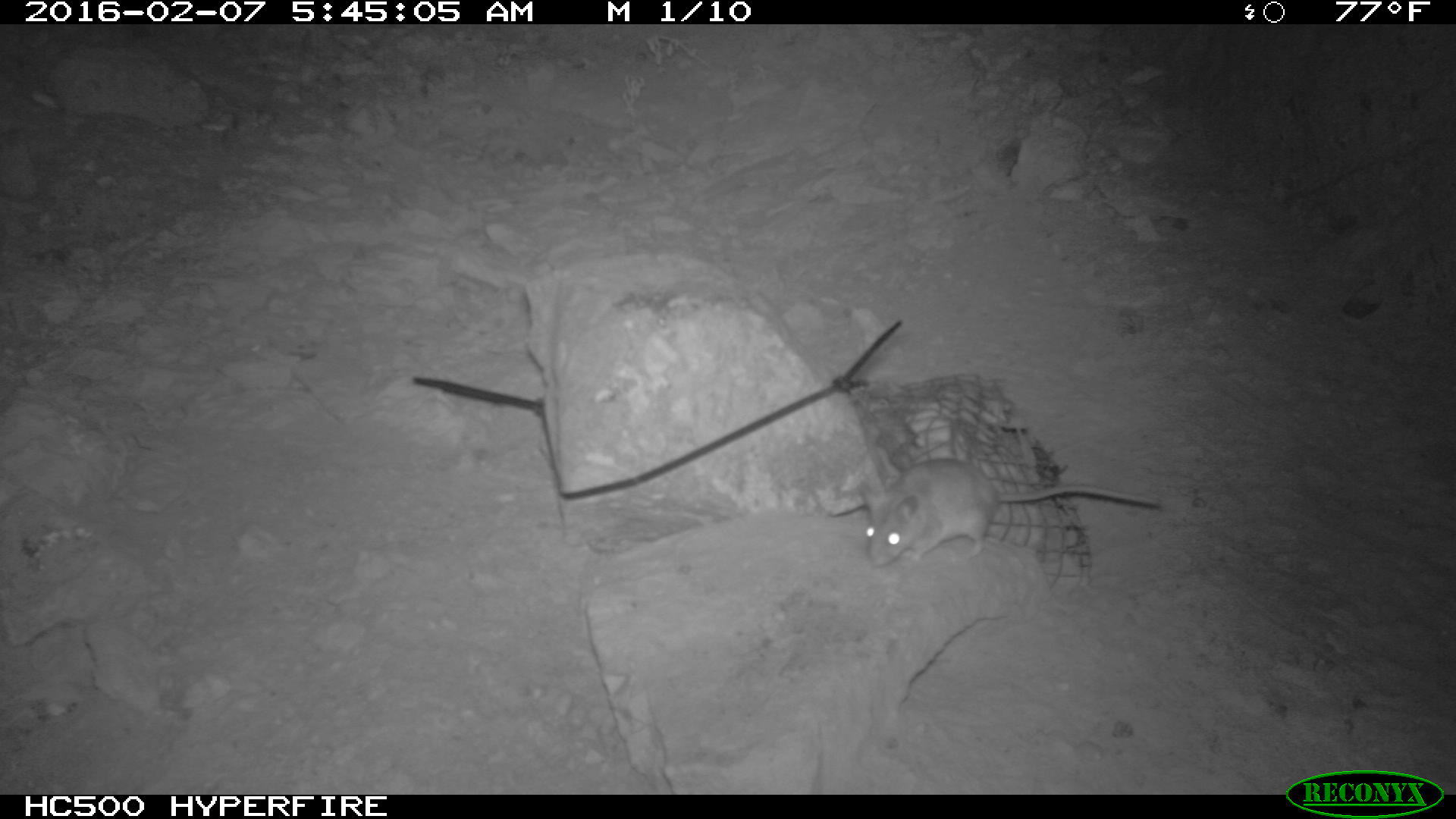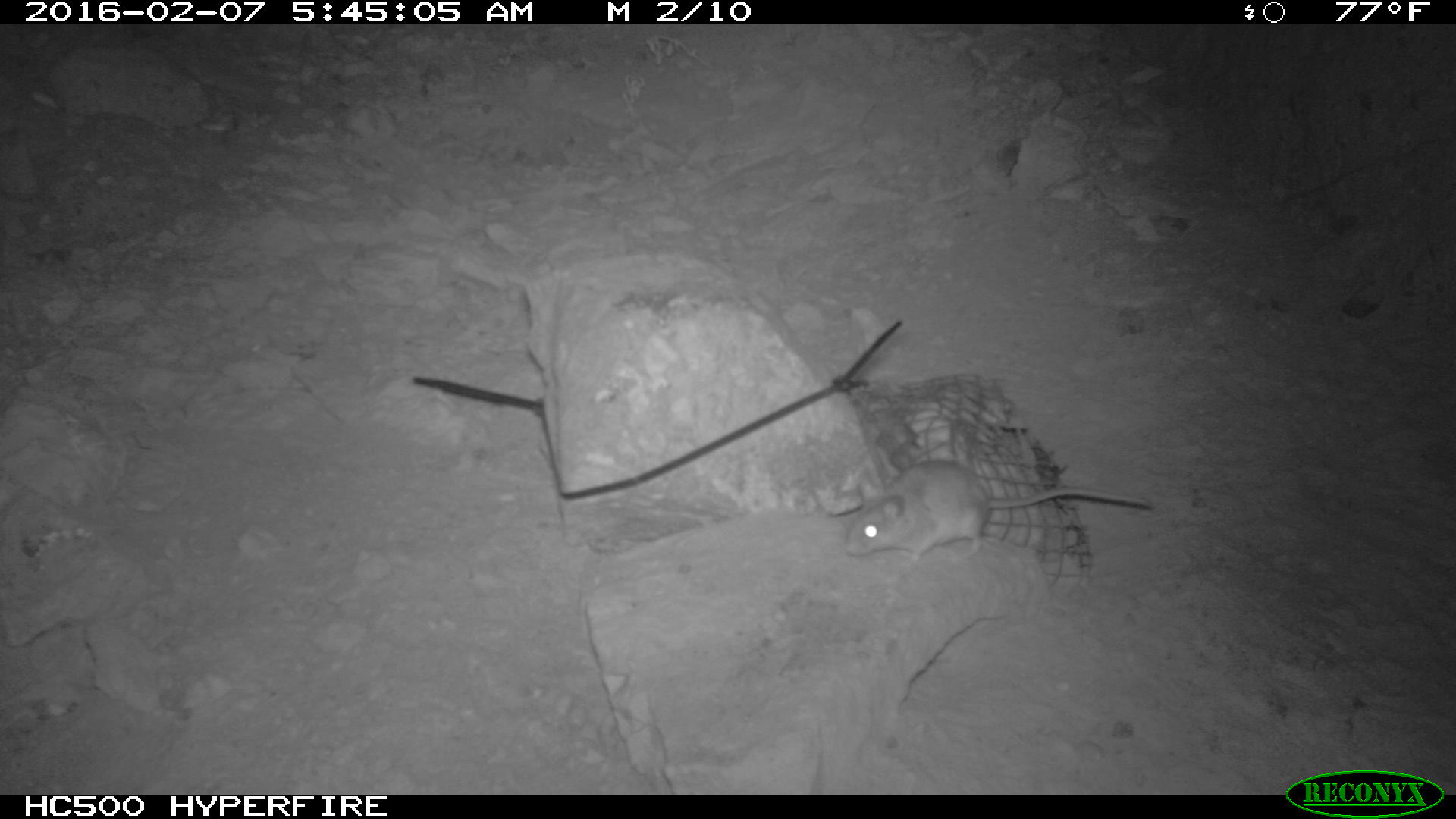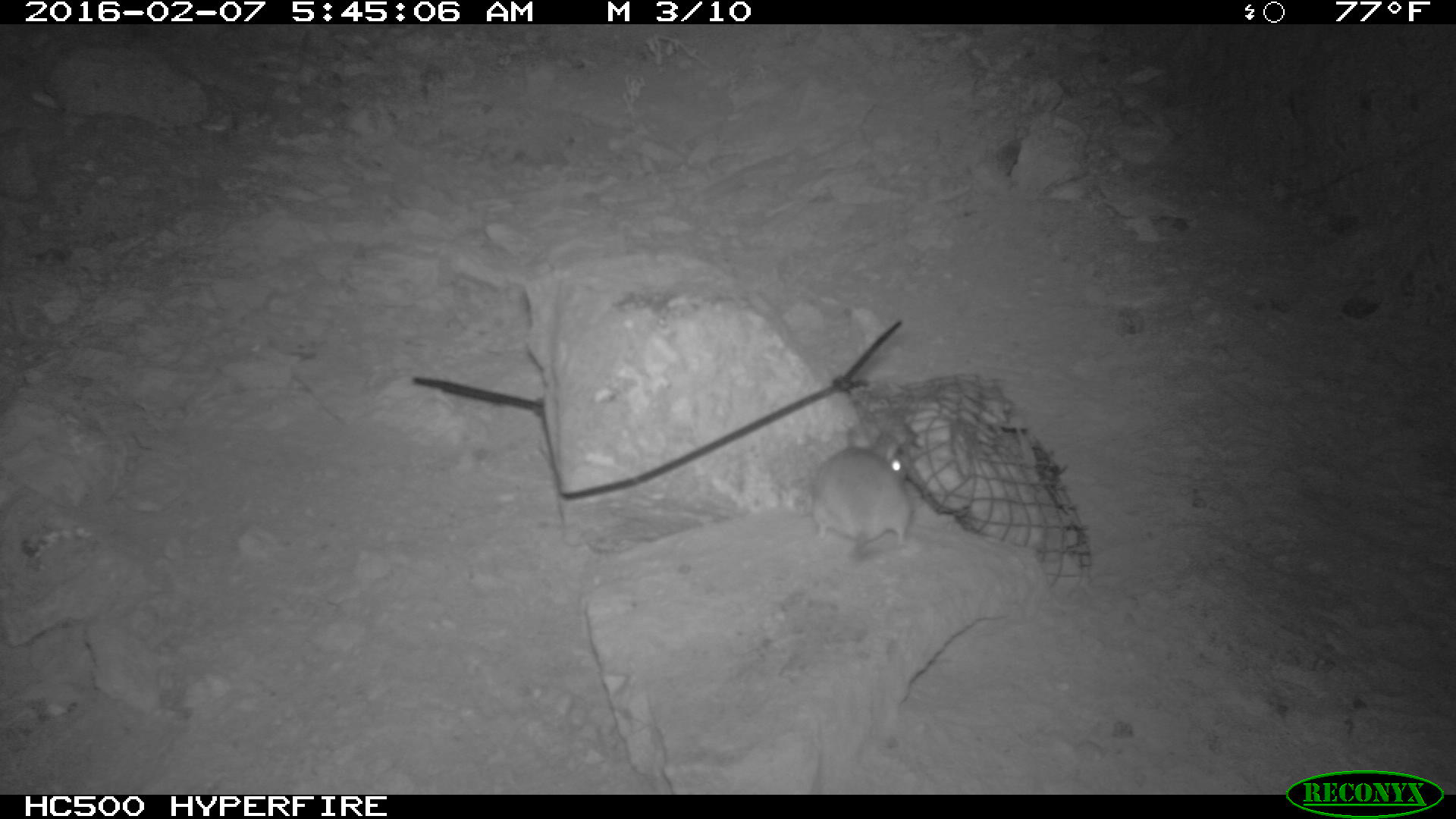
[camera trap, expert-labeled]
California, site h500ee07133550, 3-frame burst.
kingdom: Animalia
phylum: Chordata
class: Mammalia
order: Rodentia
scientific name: Rodentia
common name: rodent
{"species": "rodent (Rodentia)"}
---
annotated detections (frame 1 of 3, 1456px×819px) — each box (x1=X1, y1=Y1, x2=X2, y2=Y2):
rodent: (x1=863, y1=458, x2=1160, y2=565)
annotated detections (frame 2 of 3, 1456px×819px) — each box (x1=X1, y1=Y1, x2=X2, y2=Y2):
rodent: (x1=843, y1=460, x2=1153, y2=567)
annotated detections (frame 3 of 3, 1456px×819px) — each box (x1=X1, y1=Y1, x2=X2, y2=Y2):
rodent: (x1=805, y1=430, x2=914, y2=557)